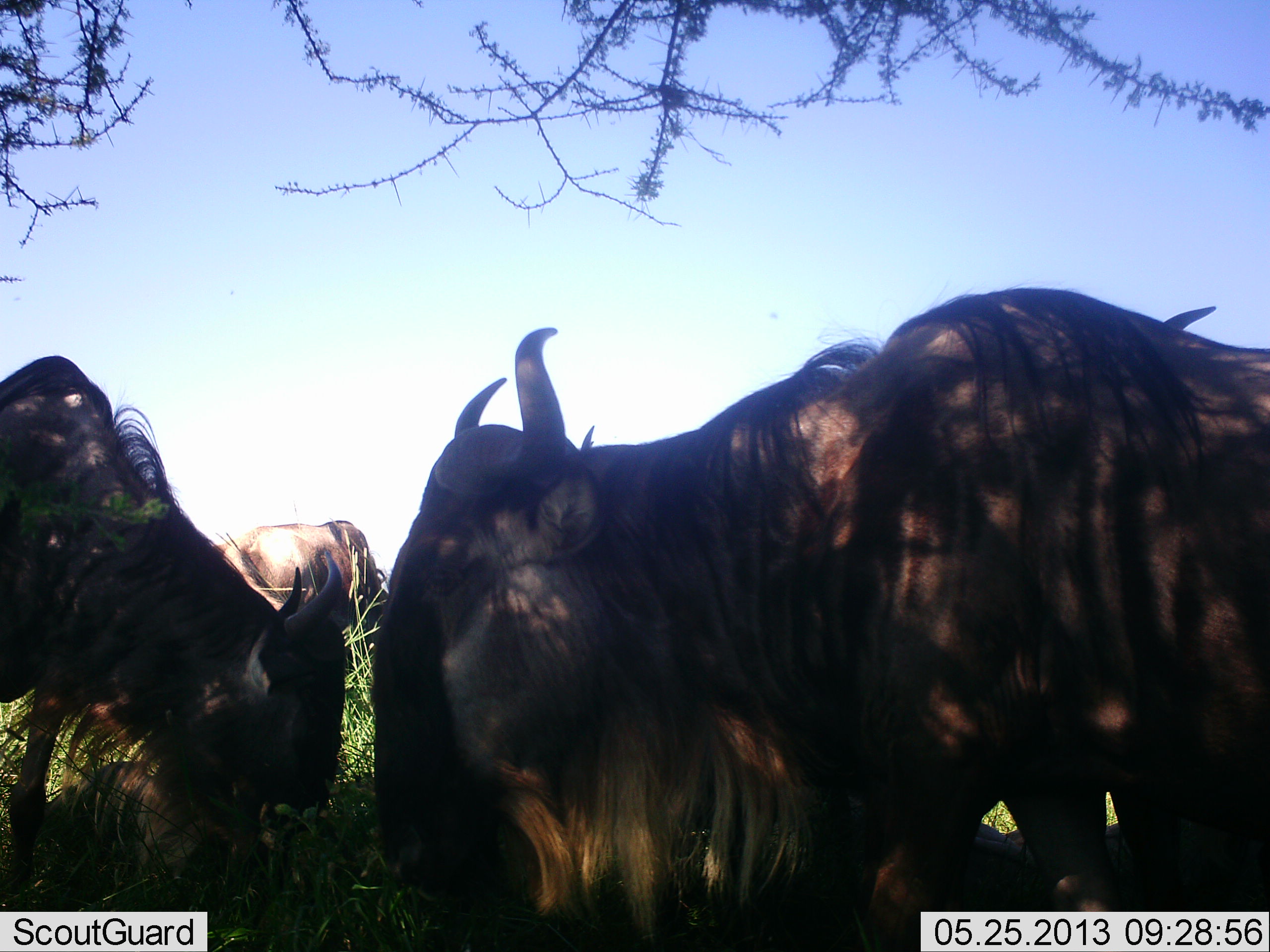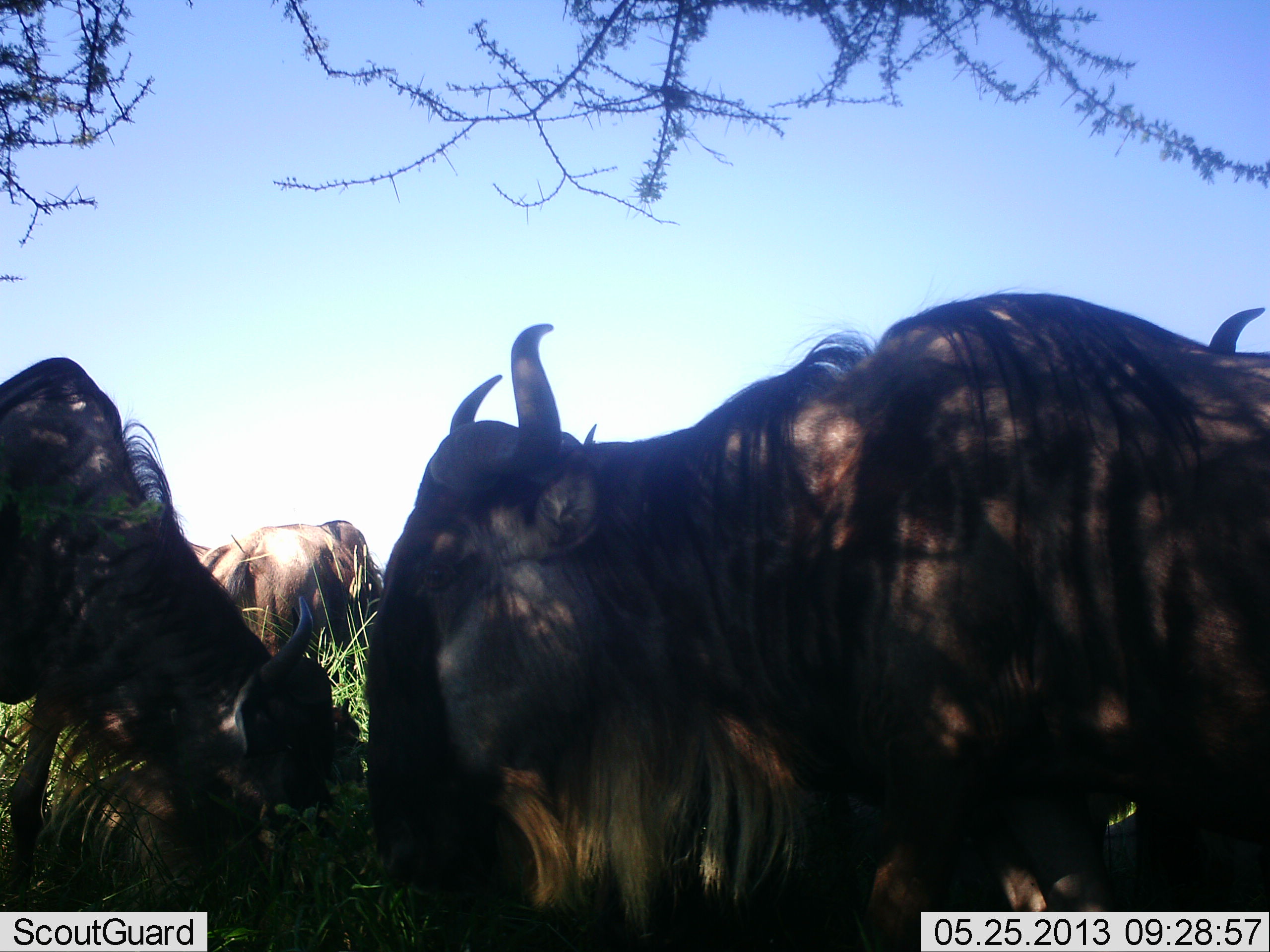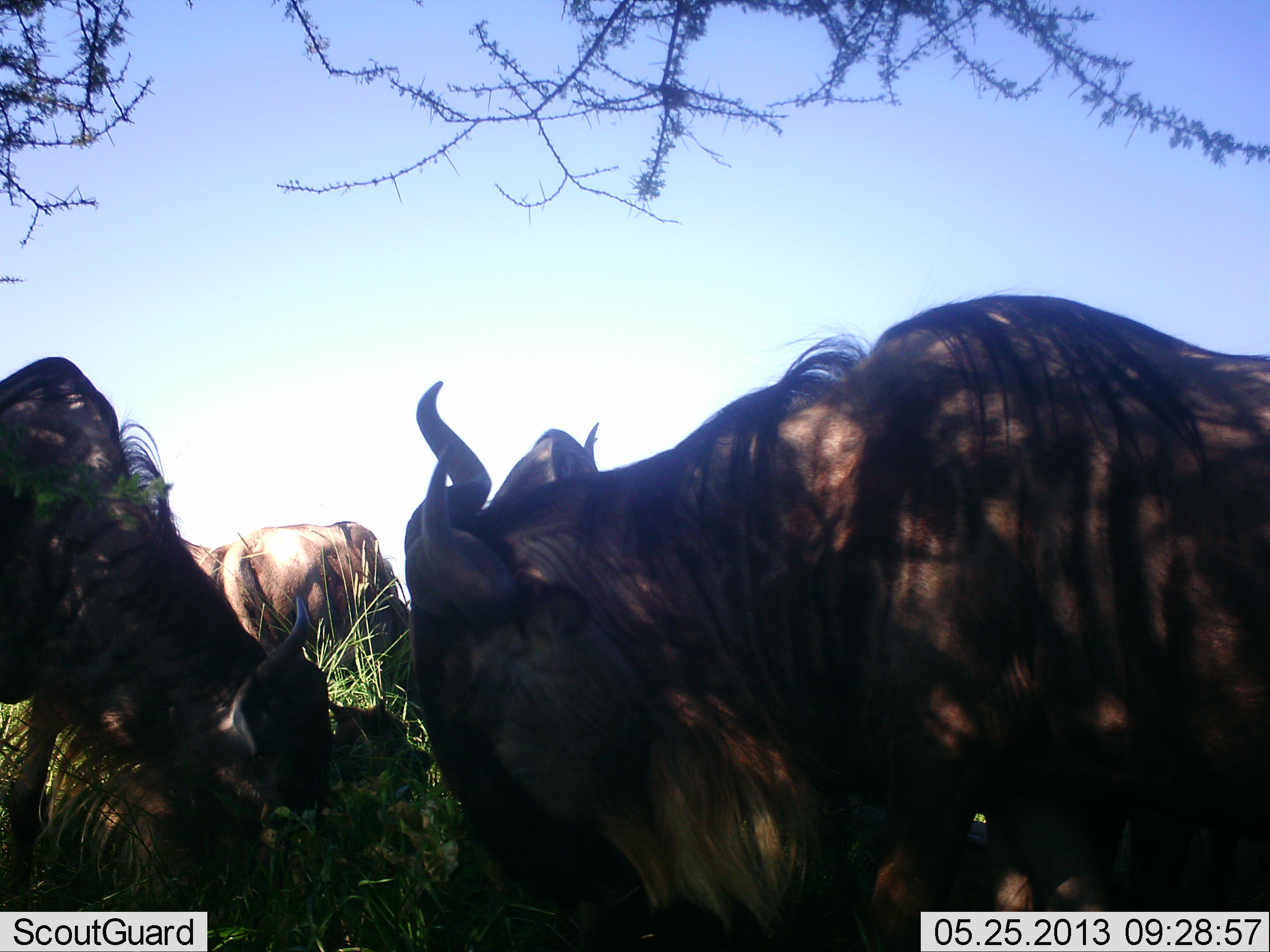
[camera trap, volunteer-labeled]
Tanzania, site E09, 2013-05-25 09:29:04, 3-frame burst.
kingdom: Animalia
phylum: Chordata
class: Mammalia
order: Artiodactyla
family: Bovidae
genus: Connochaetes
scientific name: Connochaetes taurinus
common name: blue wildebeest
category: wildebeest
Wildebeest (blue wildebeest) (Connochaetes taurinus), count 5. Behavior (volunteer vote fractions): standing 50%, resting 10%, moving 0%, interacting 0%. Young present (vote fraction): 0%. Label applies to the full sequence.